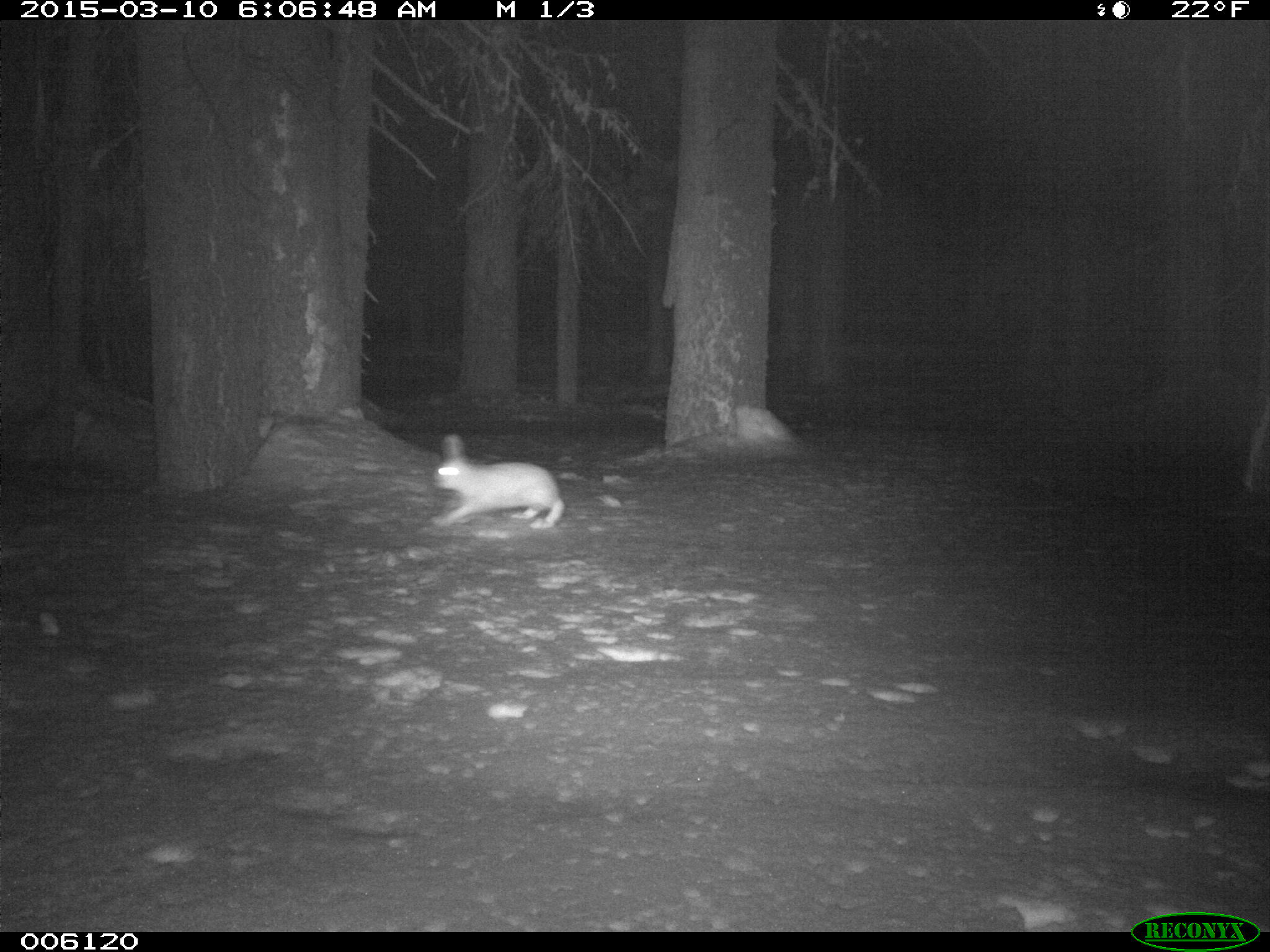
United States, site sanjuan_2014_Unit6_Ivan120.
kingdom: Animalia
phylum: Chordata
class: Mammalia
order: Lagomorpha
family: Leporidae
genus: Lepus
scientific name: Lepus americanus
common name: snowshoe hare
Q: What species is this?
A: Lepus americanus (snowshoe hare).